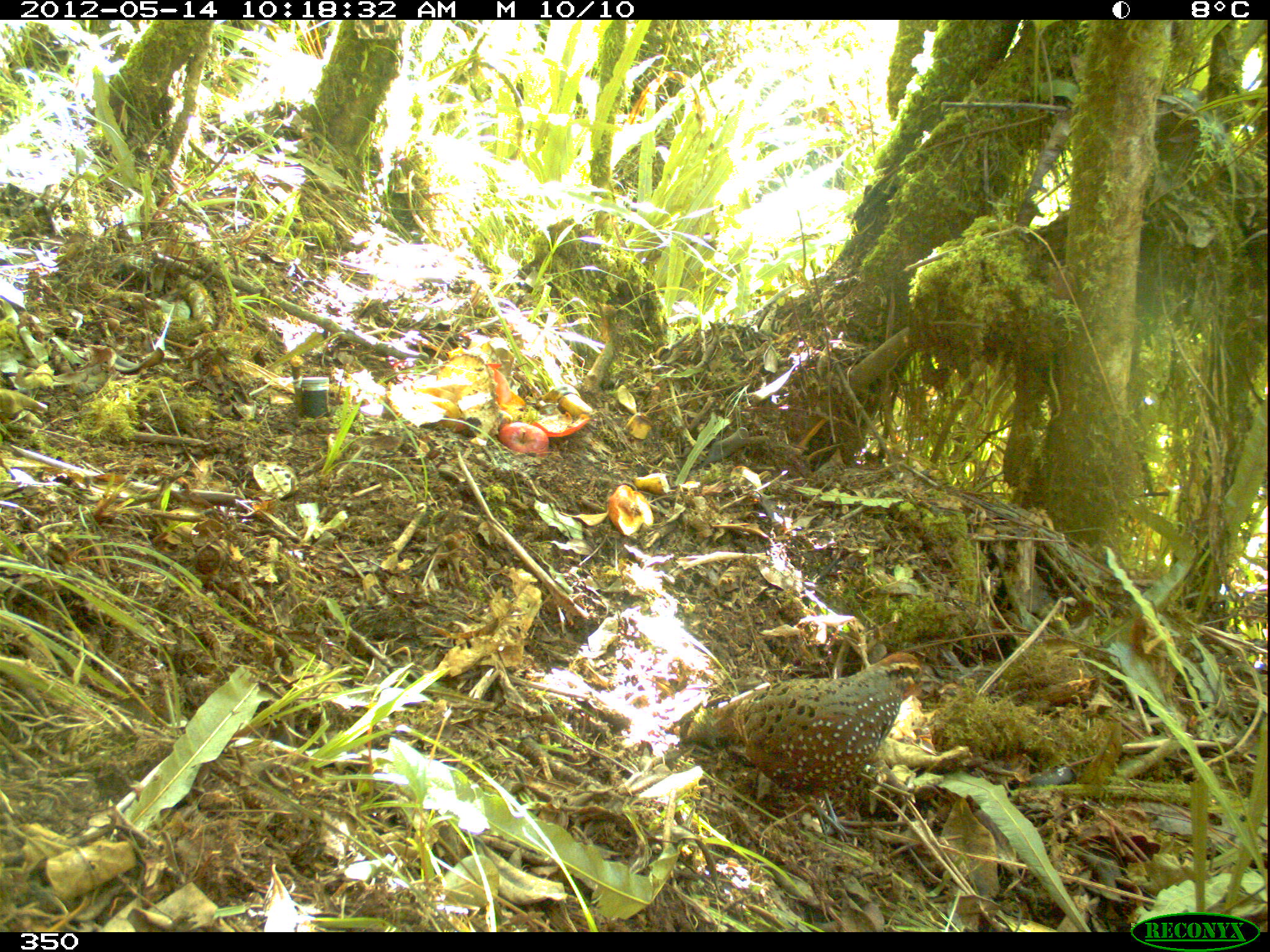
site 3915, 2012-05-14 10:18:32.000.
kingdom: Animalia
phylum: Chordata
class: Aves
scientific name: Aves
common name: bird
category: unknown bird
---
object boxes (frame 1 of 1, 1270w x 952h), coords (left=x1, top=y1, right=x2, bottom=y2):
unknown bird: (left=708, top=650, right=923, bottom=843)